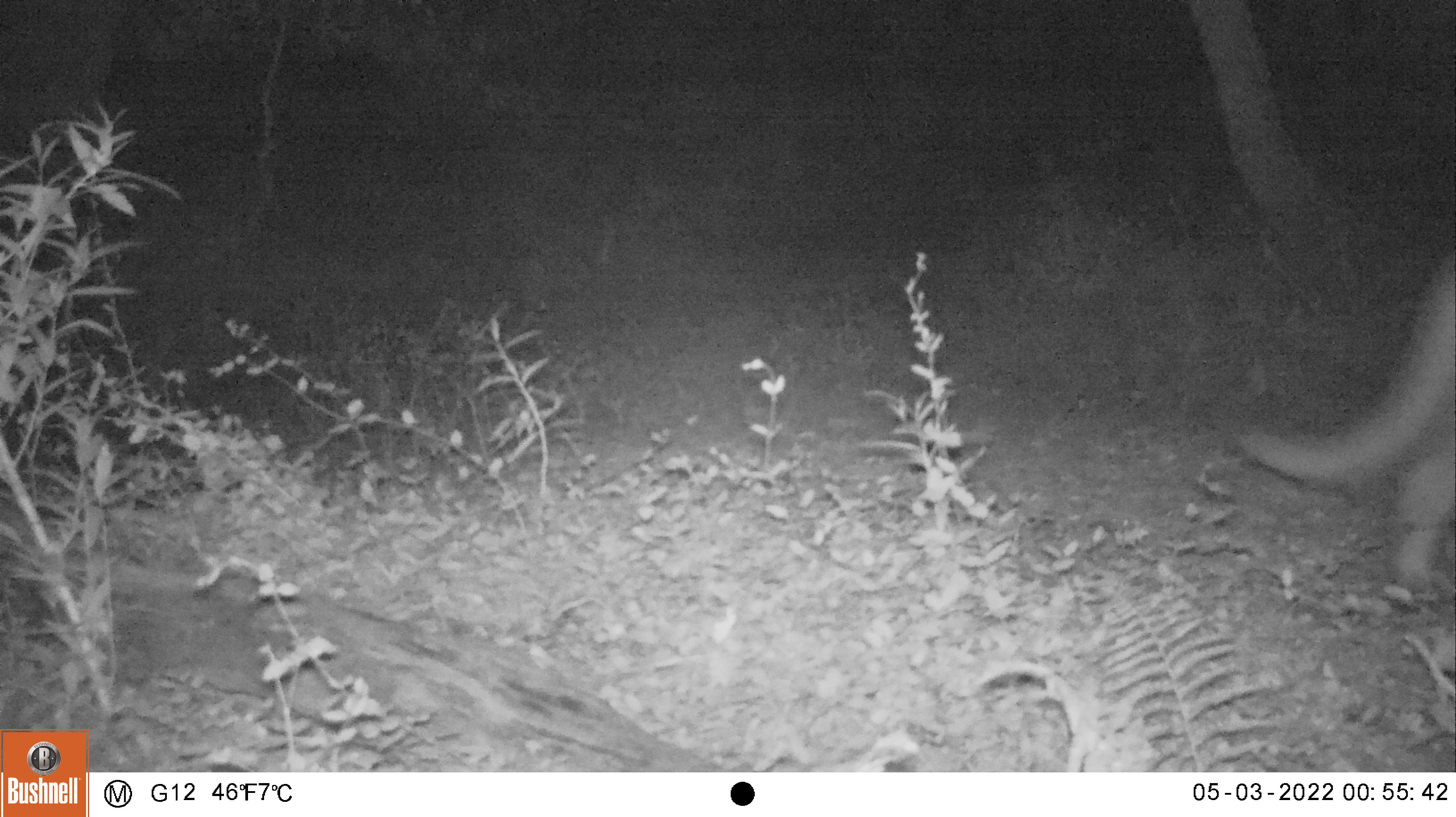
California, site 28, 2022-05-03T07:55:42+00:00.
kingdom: Animalia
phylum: Chordata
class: Mammalia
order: Carnivora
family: Felidae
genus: Puma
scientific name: Puma concolor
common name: puma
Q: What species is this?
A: Puma (Puma concolor).